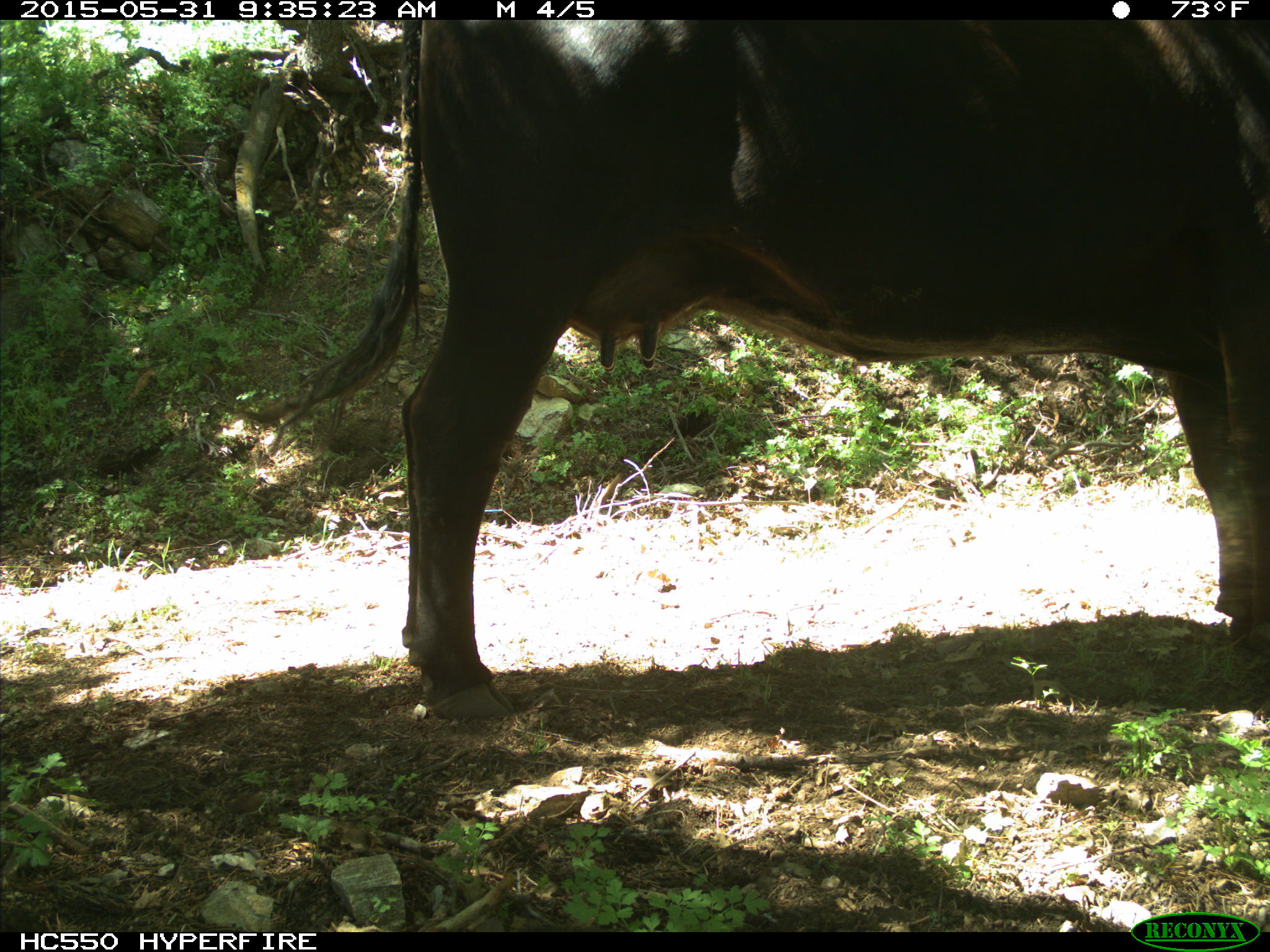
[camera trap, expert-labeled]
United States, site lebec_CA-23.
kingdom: Animalia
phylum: Chordata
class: Mammalia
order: Artiodactyla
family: Bovidae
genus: Bos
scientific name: Bos taurus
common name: domestic cow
Bos taurus (domestic cow).